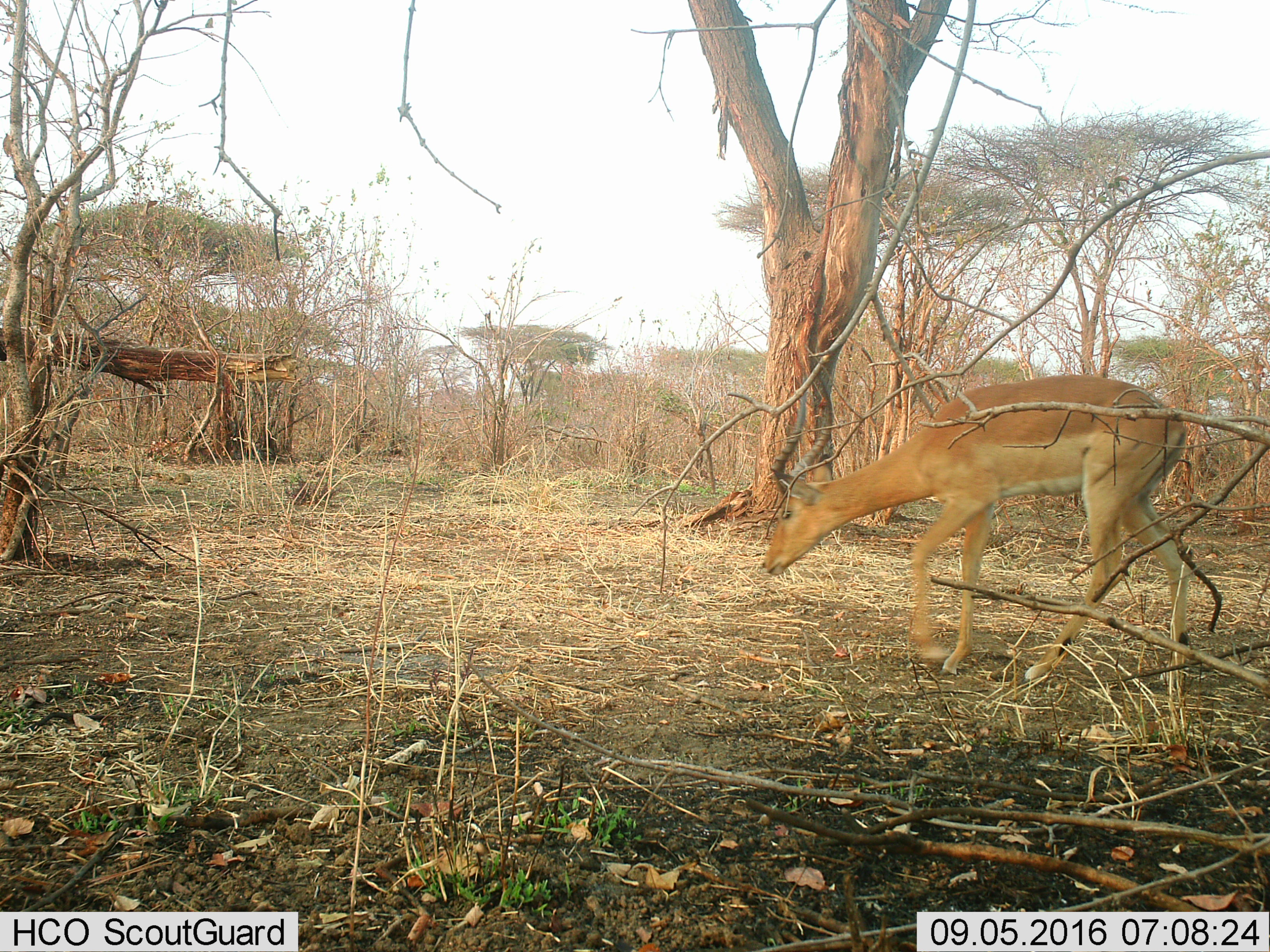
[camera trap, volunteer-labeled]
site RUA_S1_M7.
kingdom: Animalia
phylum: Chordata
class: Mammalia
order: Artiodactyla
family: Bovidae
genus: Aepyceros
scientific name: Aepyceros melampus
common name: impala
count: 1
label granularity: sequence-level